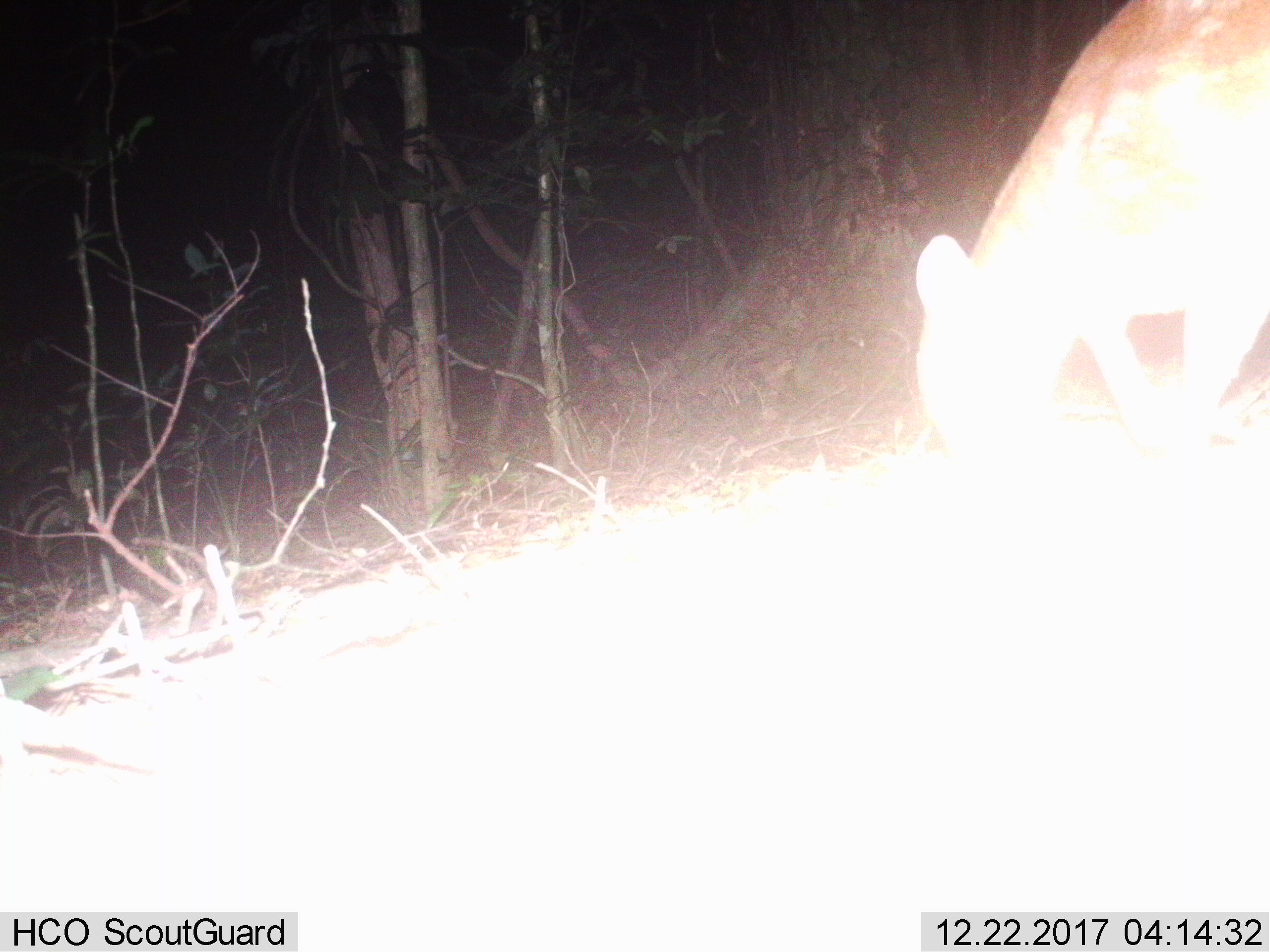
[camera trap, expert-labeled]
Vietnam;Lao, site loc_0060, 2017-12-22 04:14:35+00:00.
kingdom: Animalia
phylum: Chordata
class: Mammalia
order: Artiodactyla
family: Cervidae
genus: Muntiacus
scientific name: Muntiacus vuquangensis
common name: large-antlered muntjac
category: large antlered muntjac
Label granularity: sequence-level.